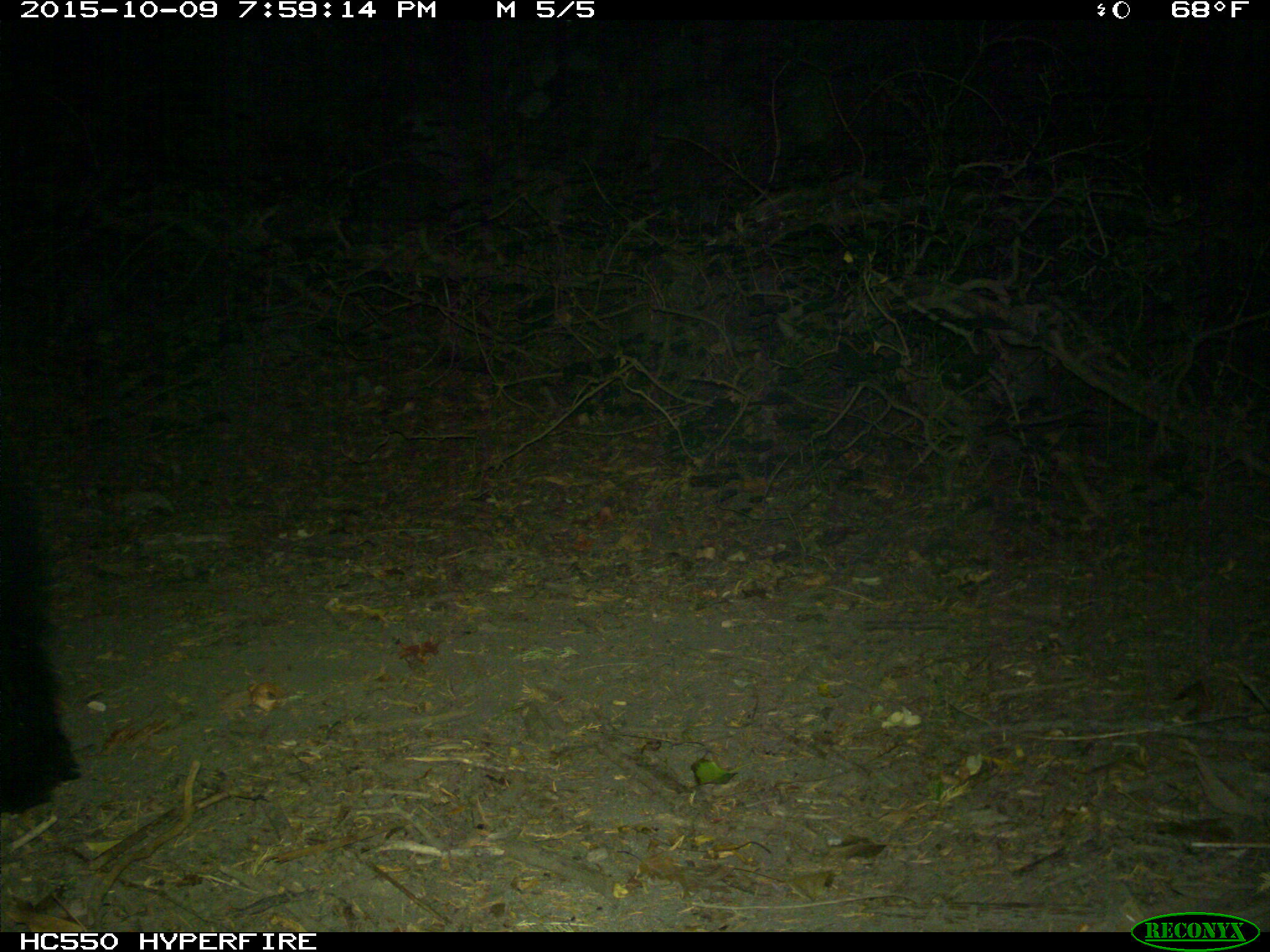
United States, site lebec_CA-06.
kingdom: Animalia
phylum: Chordata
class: Mammalia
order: Carnivora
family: Ursidae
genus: Ursus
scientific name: Ursus americanus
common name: american black bear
Ursus americanus (american black bear).